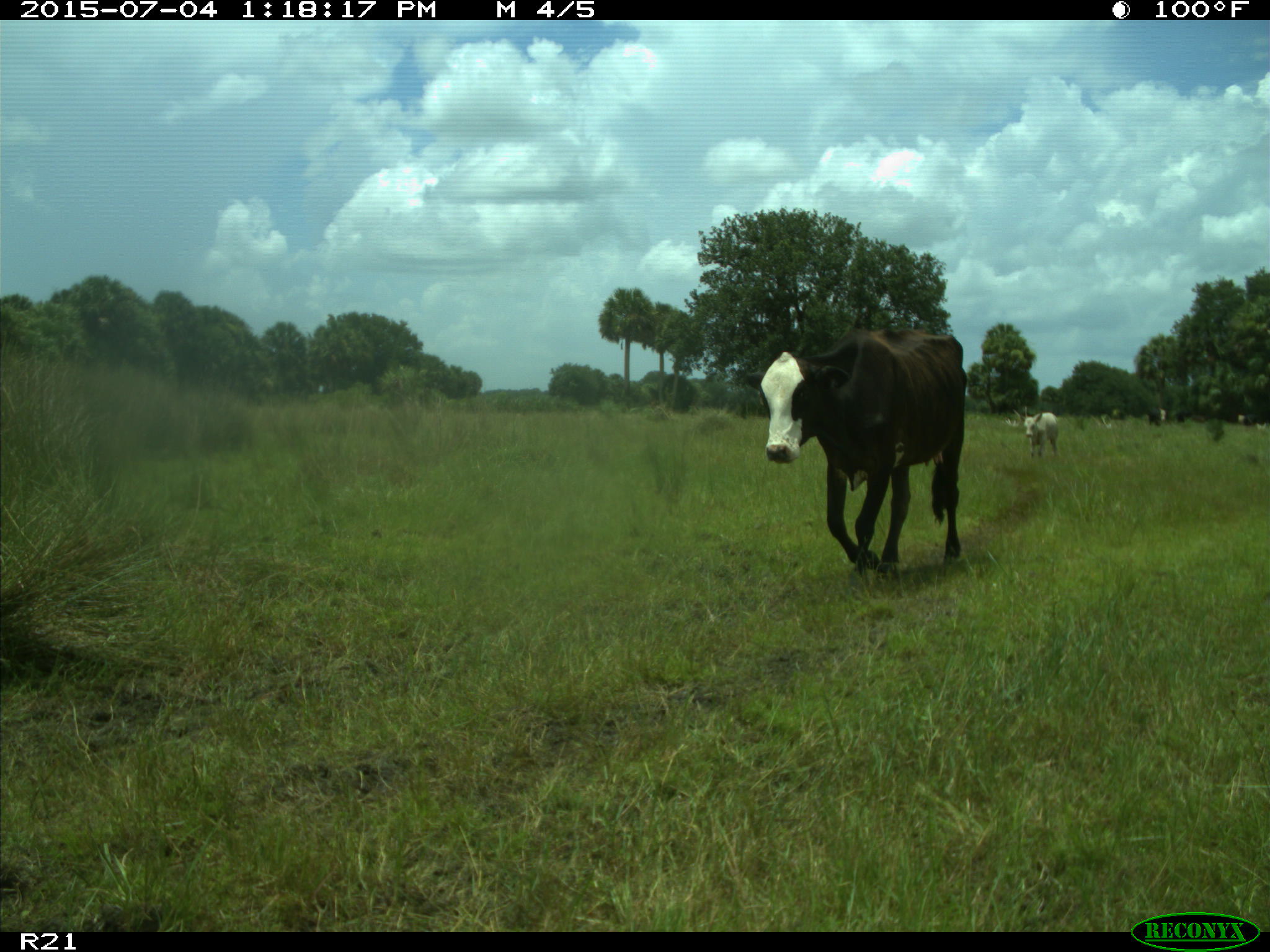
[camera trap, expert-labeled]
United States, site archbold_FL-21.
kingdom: Animalia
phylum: Chordata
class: Mammalia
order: Artiodactyla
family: Bovidae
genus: Bos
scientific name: Bos taurus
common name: domestic cow